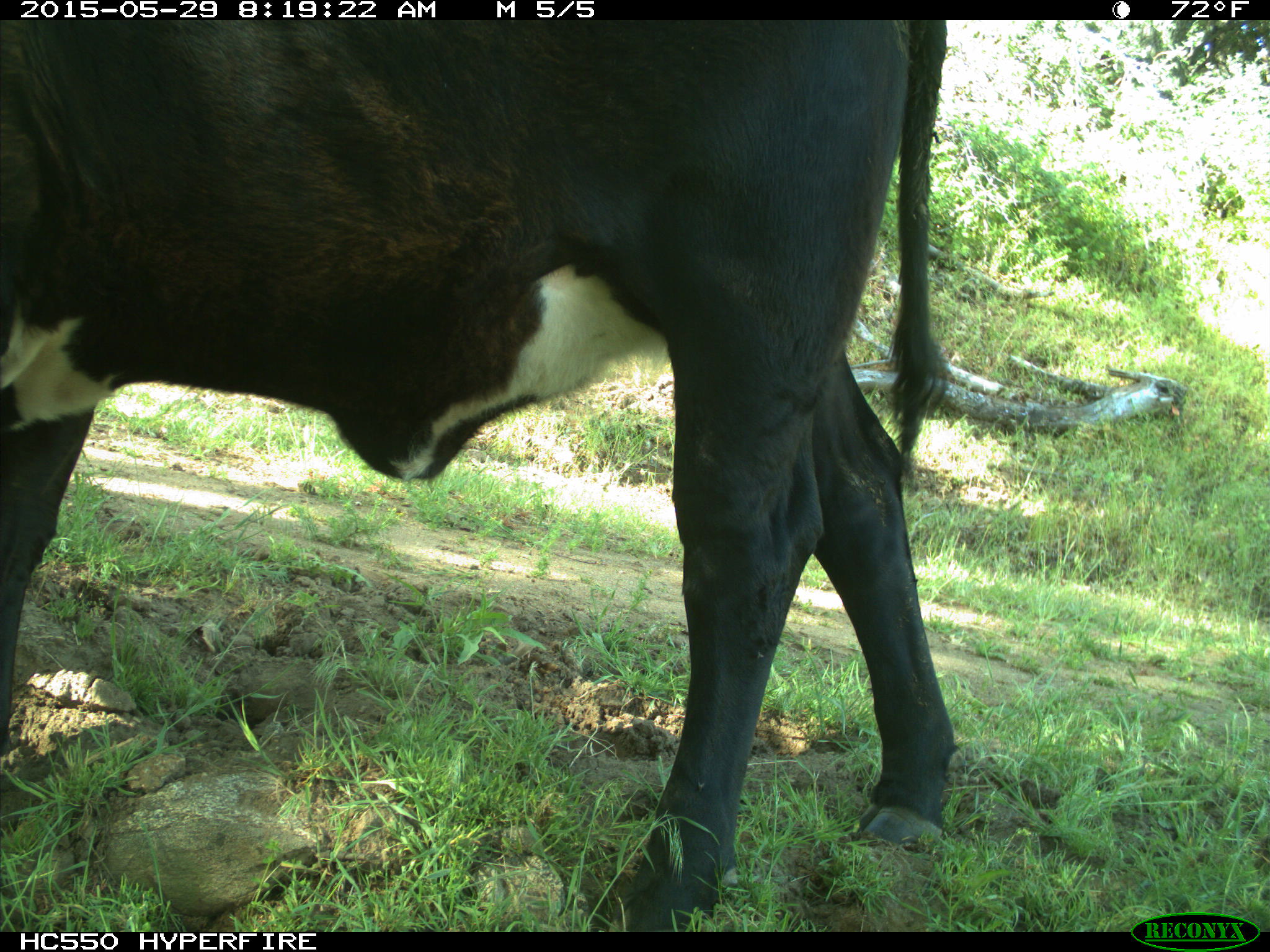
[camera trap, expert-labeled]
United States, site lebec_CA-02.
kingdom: Animalia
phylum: Chordata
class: Mammalia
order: Artiodactyla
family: Bovidae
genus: Bos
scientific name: Bos taurus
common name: domestic cow